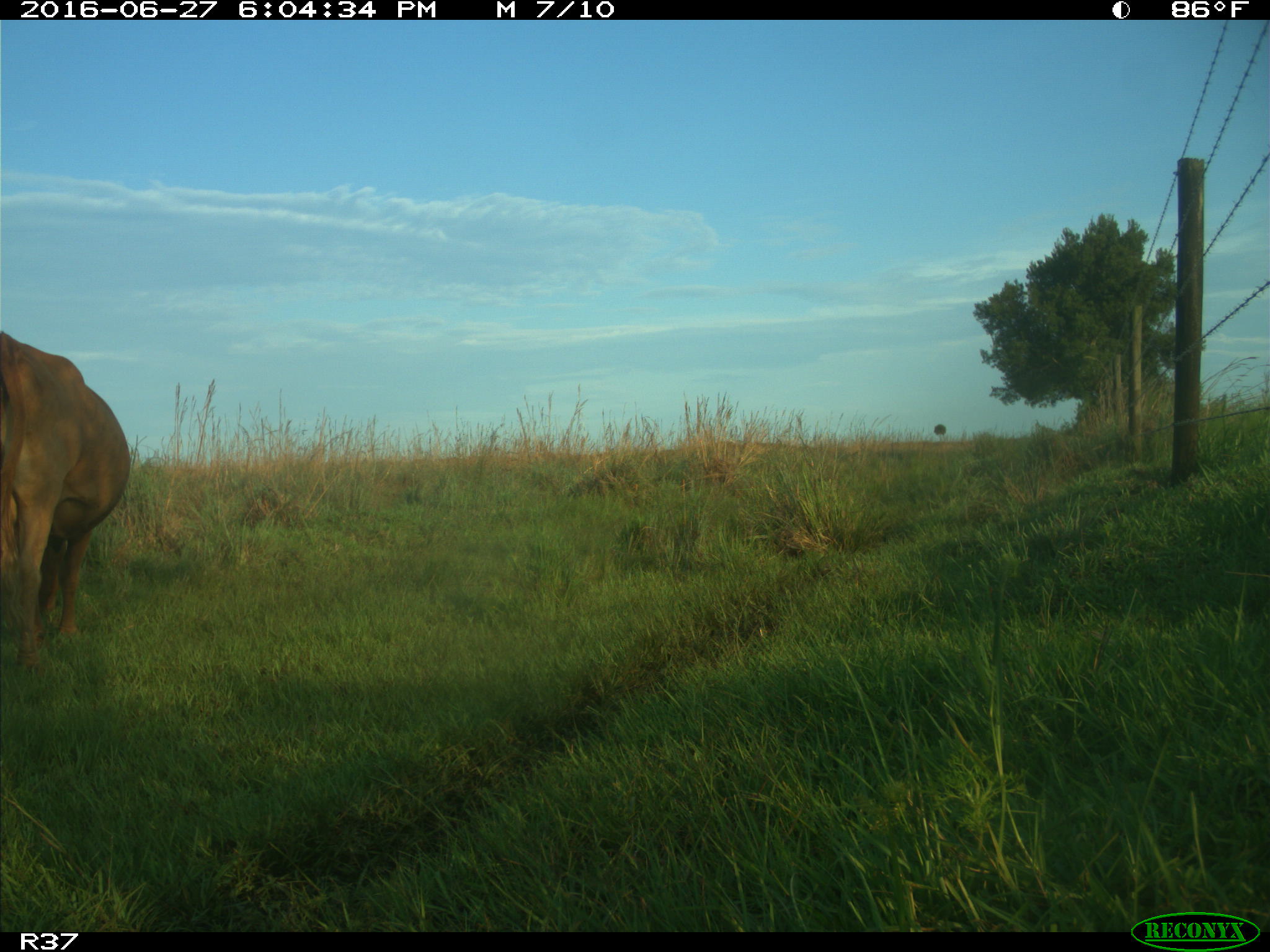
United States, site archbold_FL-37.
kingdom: Animalia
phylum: Chordata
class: Mammalia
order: Artiodactyla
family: Bovidae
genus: Bos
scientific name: Bos taurus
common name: domestic cow